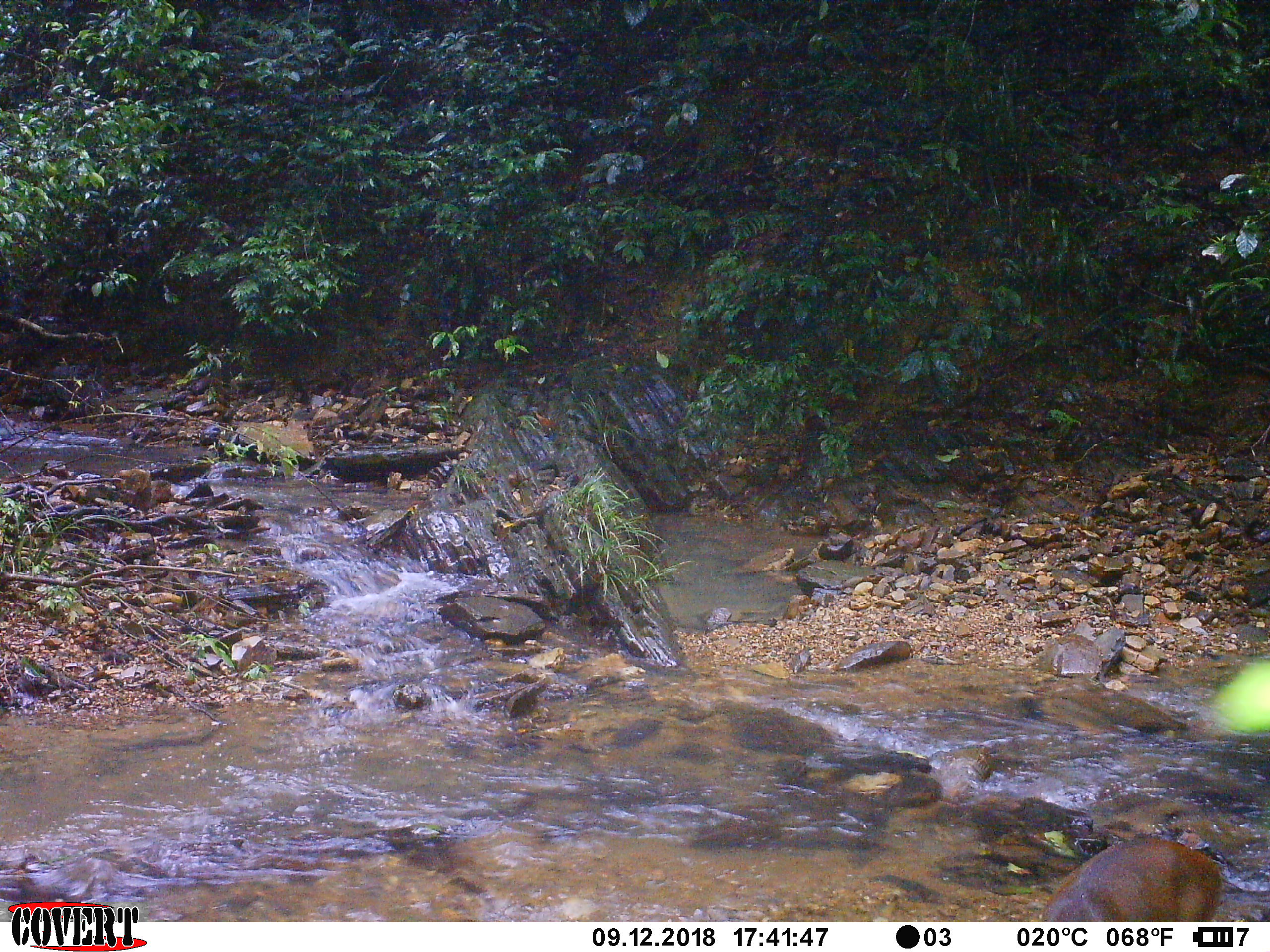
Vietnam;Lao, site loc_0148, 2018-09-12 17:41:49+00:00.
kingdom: Animalia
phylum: Chordata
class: Mammalia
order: Artiodactyla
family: Cervidae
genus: Muntiacus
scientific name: Muntiacus rooseveltorum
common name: roosevelt's muntjac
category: roosevelts muntjac group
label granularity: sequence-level